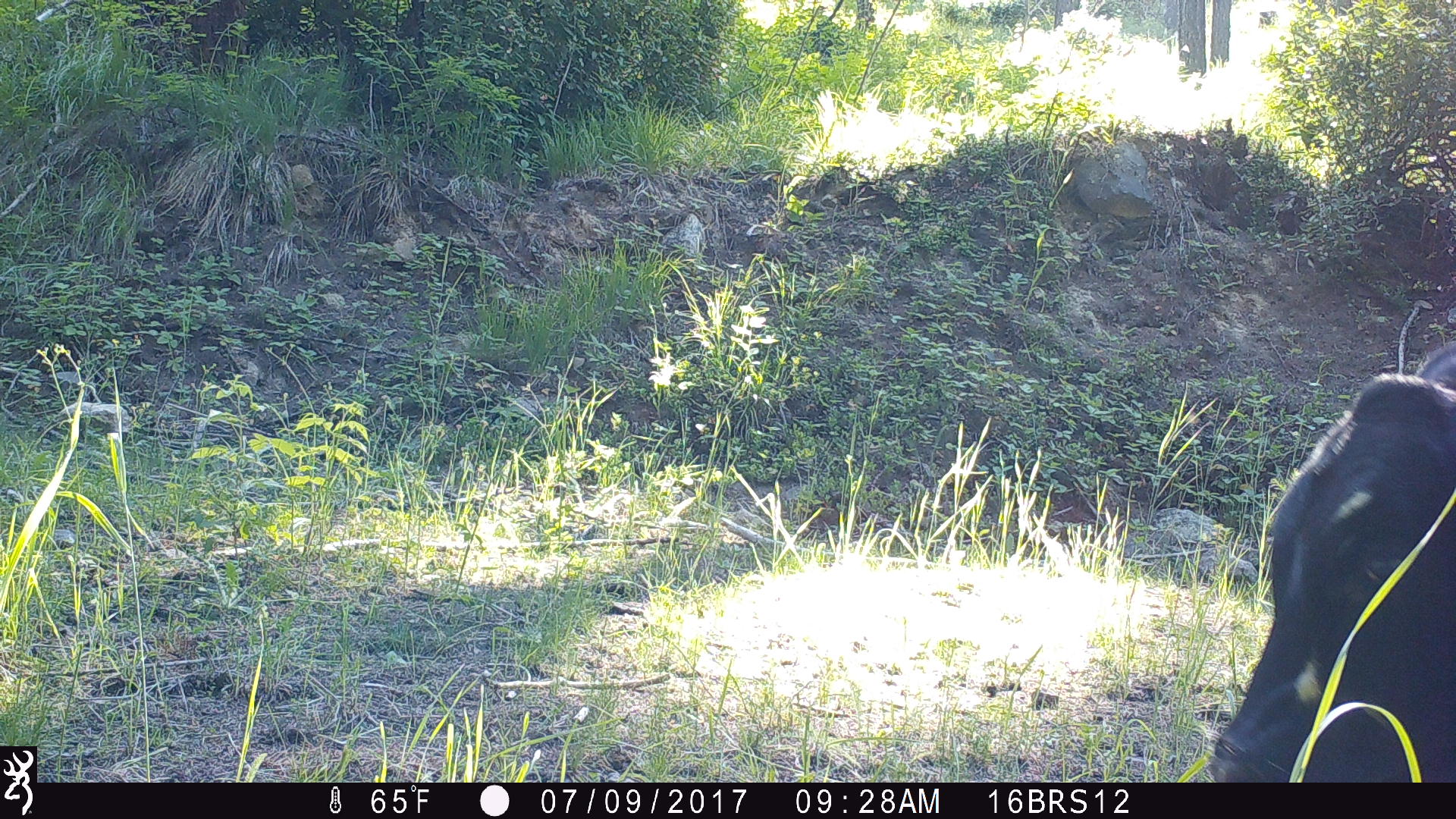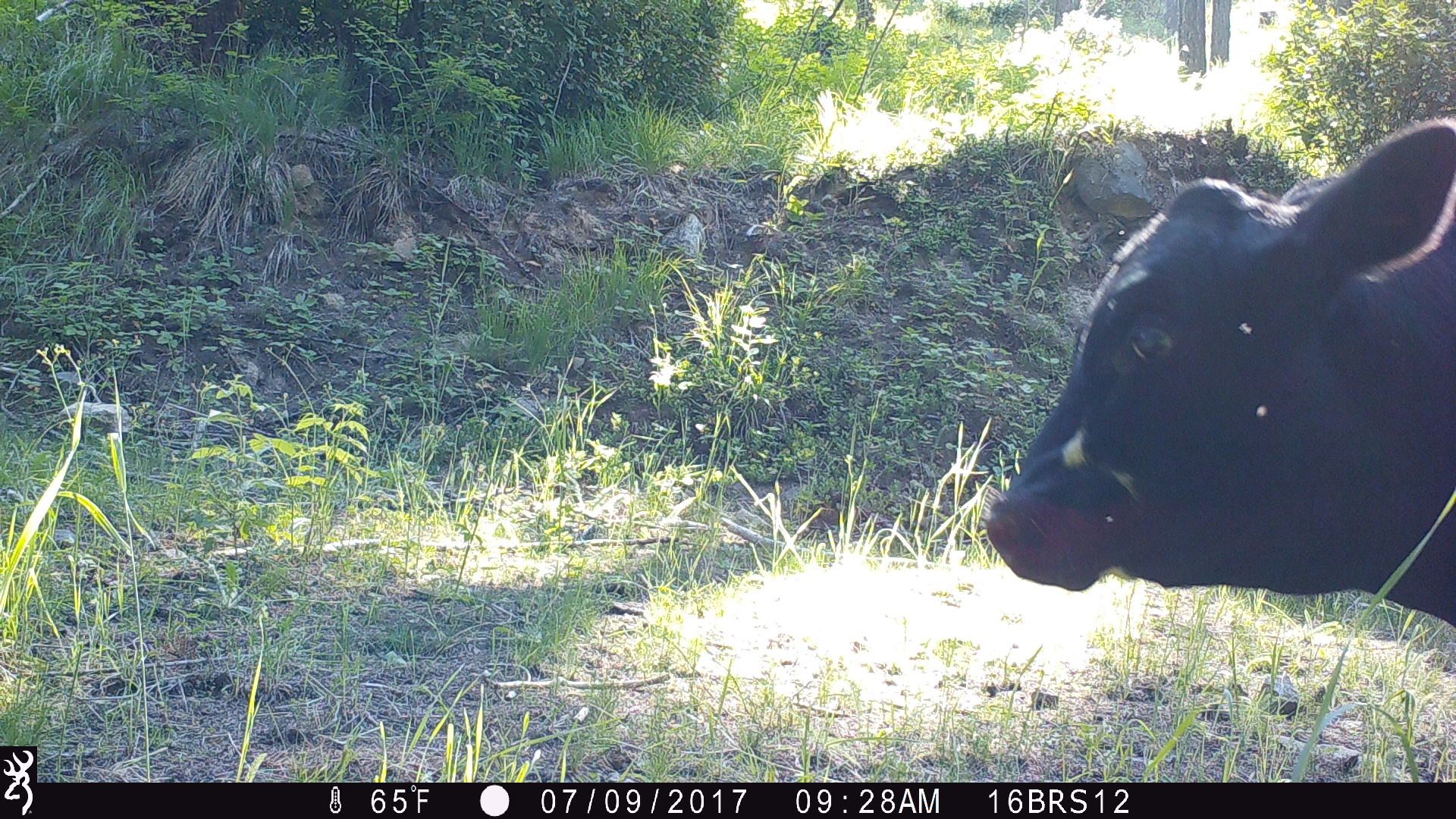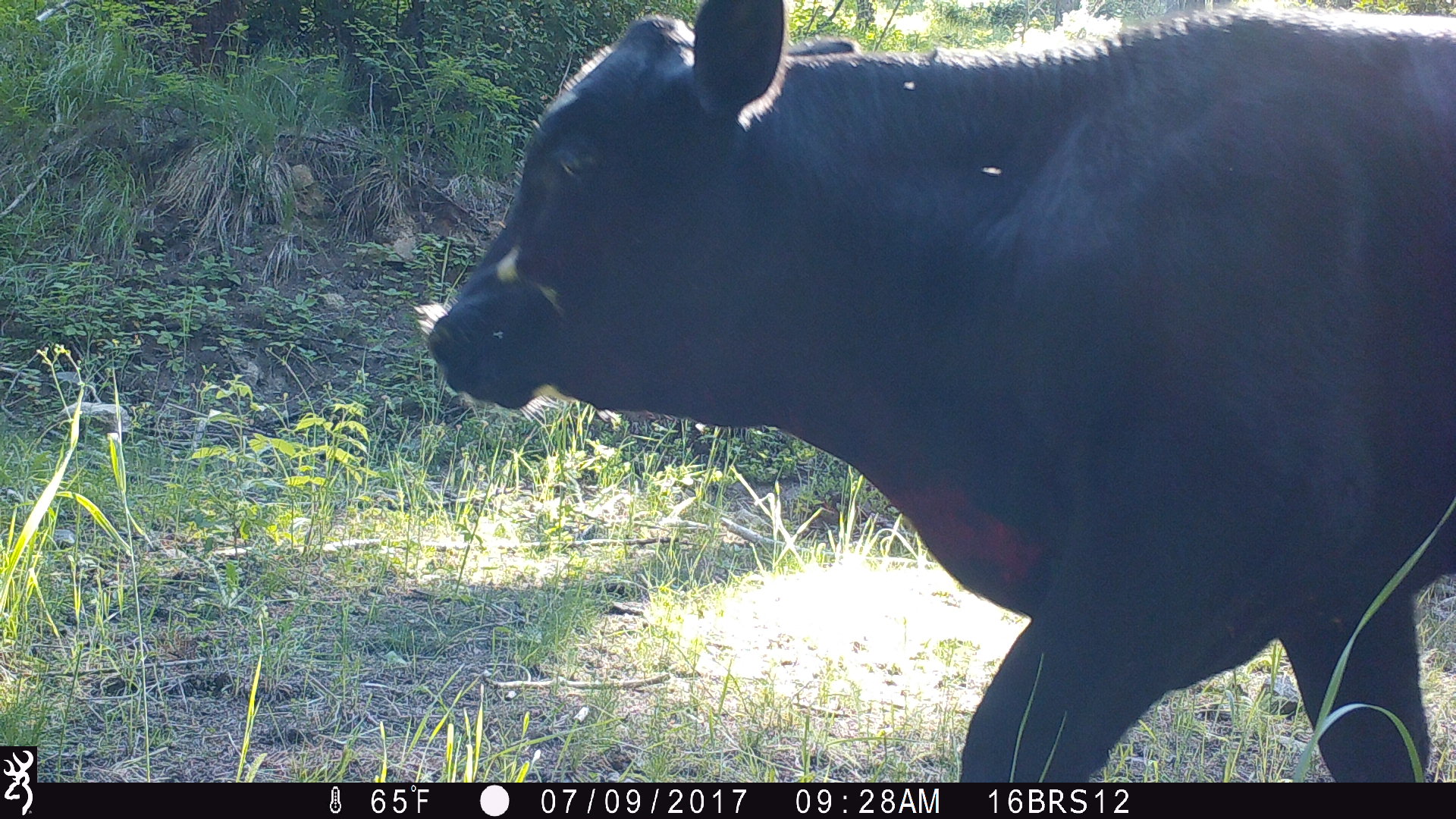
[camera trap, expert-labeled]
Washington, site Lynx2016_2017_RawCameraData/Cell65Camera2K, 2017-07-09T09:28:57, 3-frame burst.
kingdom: Animalia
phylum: Chordata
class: Mammalia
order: Artiodactyla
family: Bovidae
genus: Bos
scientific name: Bos taurus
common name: domestic cattle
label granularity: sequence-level